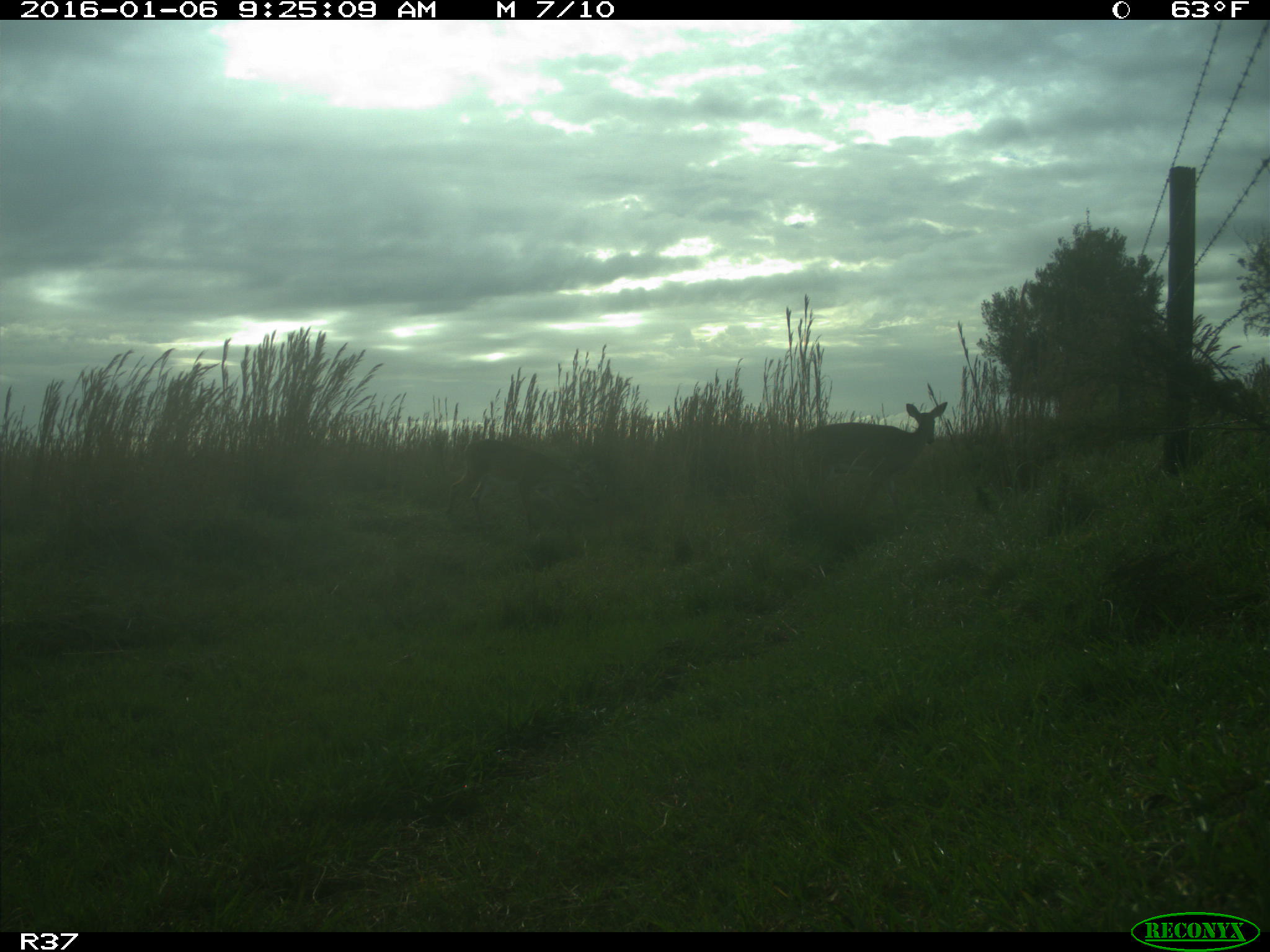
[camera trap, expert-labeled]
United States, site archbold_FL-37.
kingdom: Animalia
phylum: Chordata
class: Mammalia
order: Artiodactyla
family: Cervidae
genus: Odocoileus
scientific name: Odocoileus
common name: deer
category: unidentified deer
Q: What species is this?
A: Unidentified deer (deer) (Odocoileus).